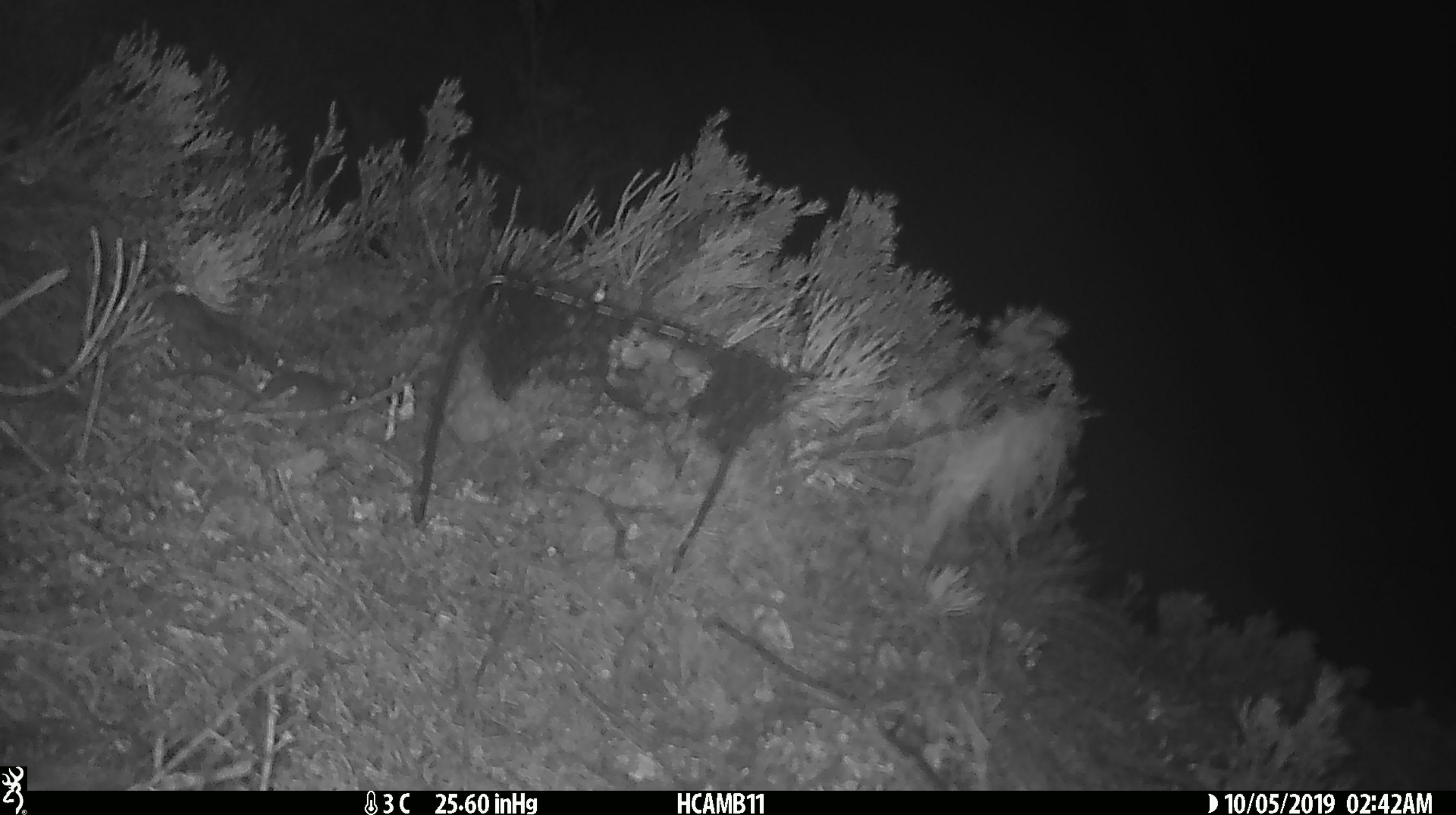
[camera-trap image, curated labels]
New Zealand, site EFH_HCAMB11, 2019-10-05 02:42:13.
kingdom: Animalia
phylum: Chordata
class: Mammalia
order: Rodentia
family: Muridae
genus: Mus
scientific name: Mus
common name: mouse